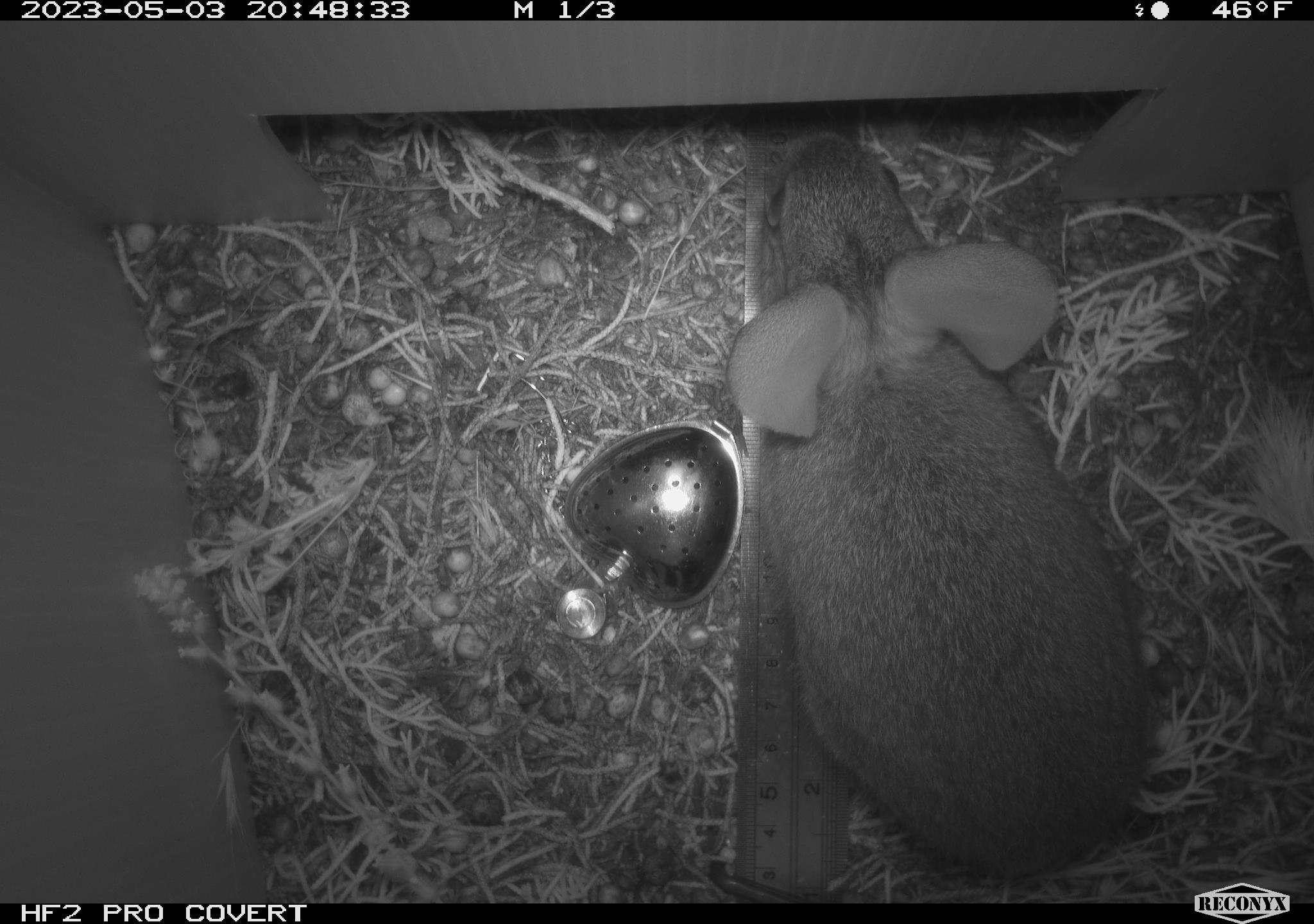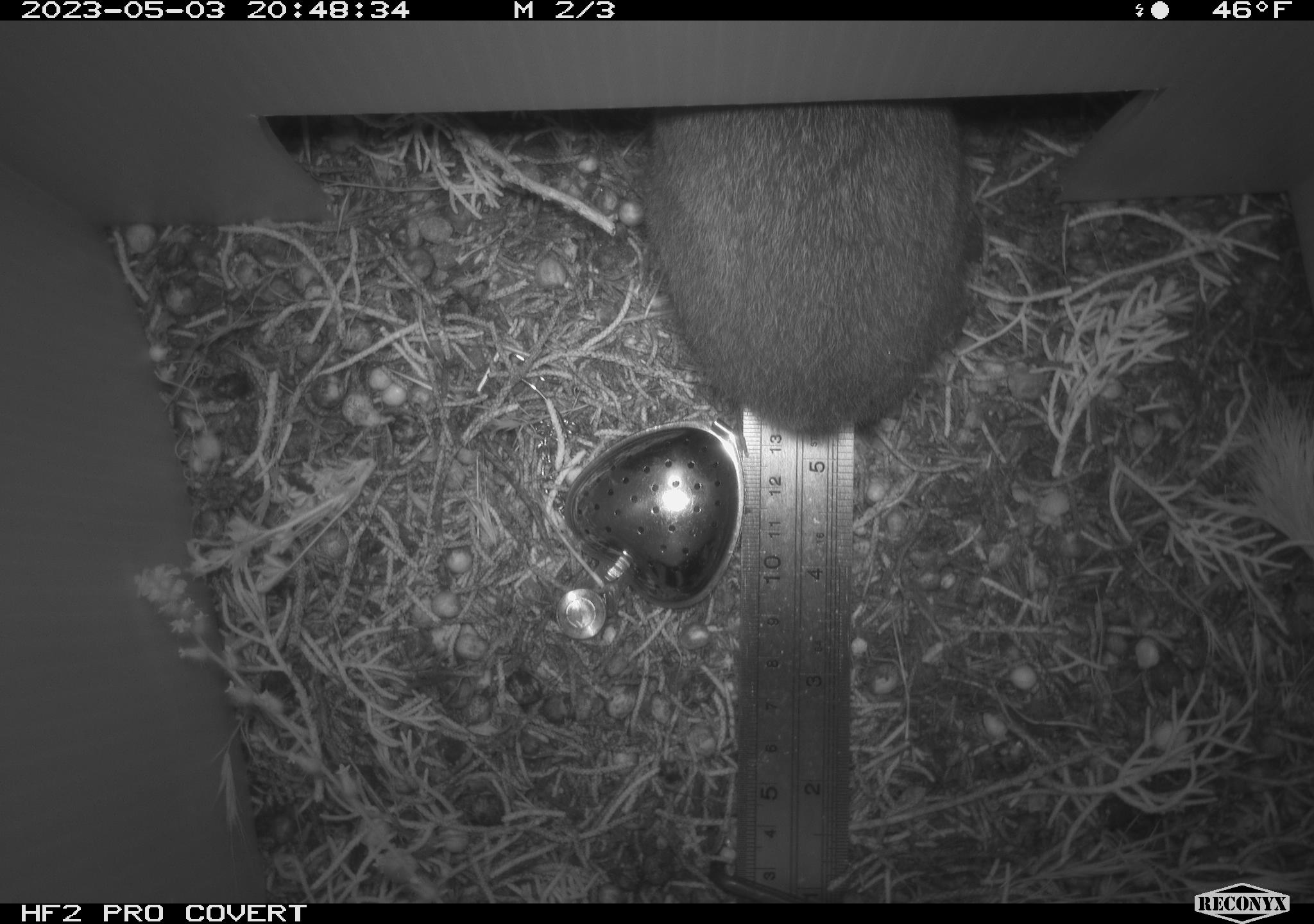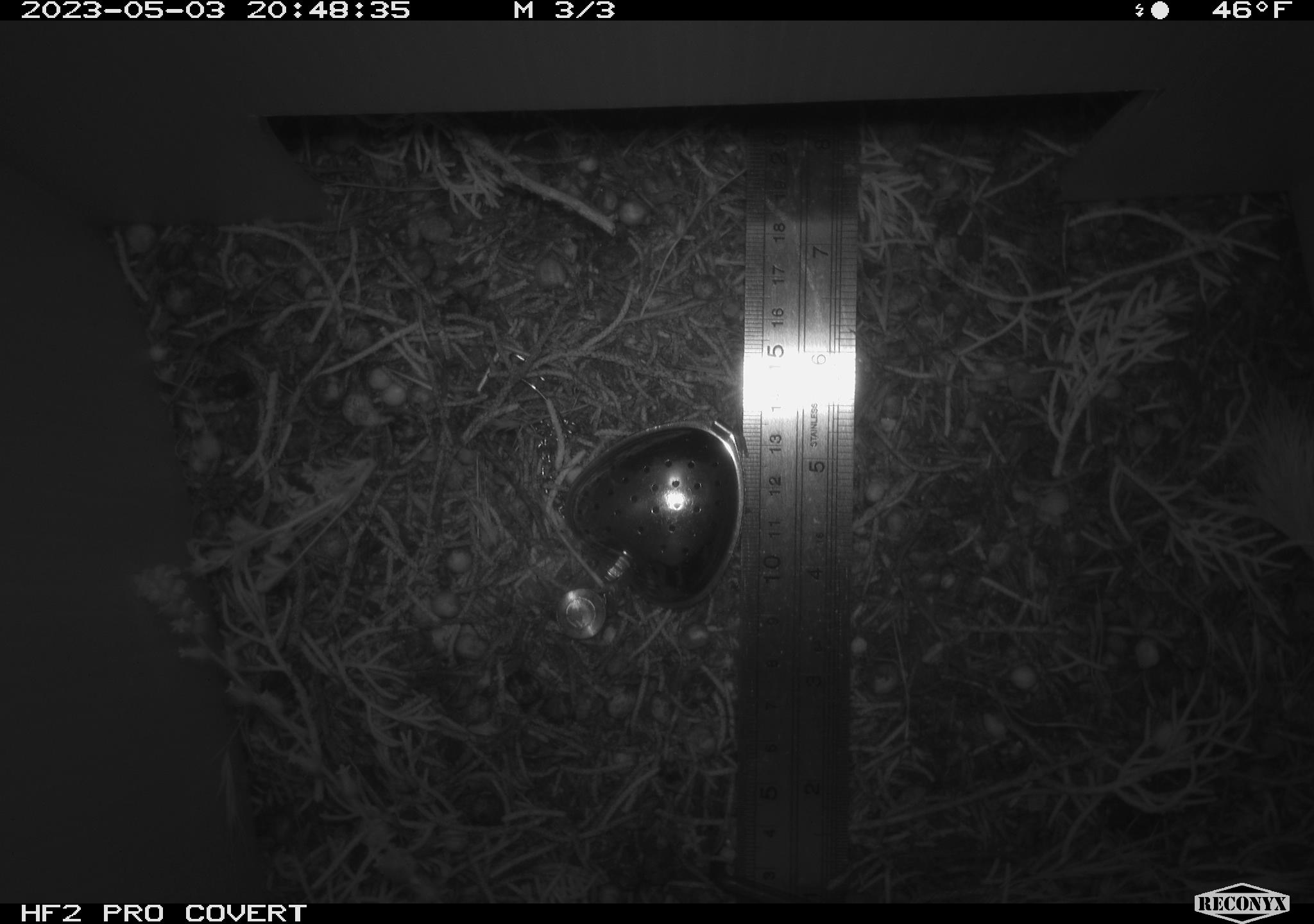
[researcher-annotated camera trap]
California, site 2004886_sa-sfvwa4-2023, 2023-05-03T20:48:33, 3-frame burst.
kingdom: Animalia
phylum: Chordata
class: Mammalia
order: Lagomorpha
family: Leporidae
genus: Sylvilagus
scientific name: Sylvilagus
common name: cottontail rabbits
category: sylvilagus species